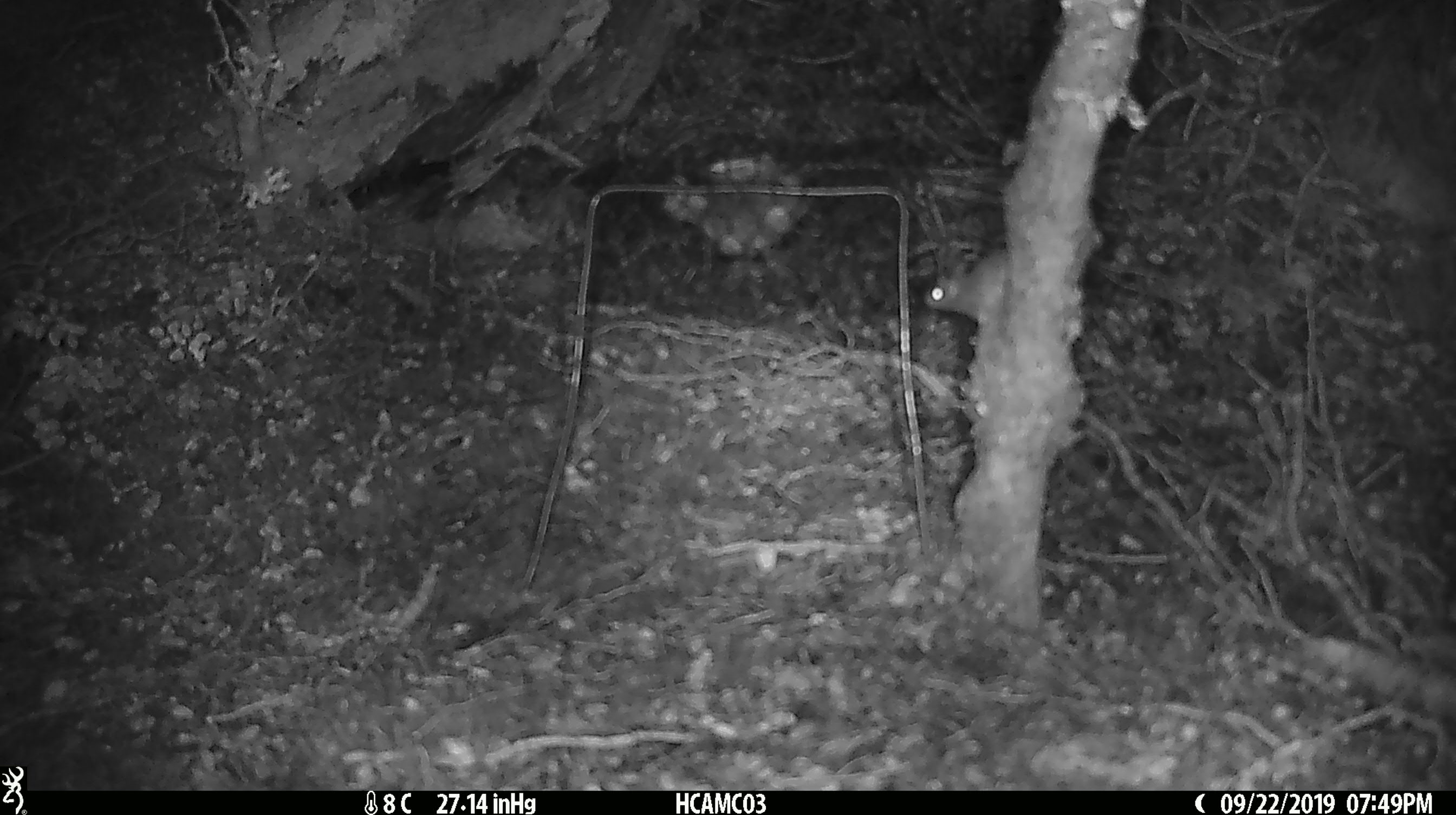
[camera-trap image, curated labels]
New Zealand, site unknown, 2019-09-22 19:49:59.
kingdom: Animalia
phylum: Chordata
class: Mammalia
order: Rodentia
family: Muridae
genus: Mus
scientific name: Mus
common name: mouse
Mouse (Mus).